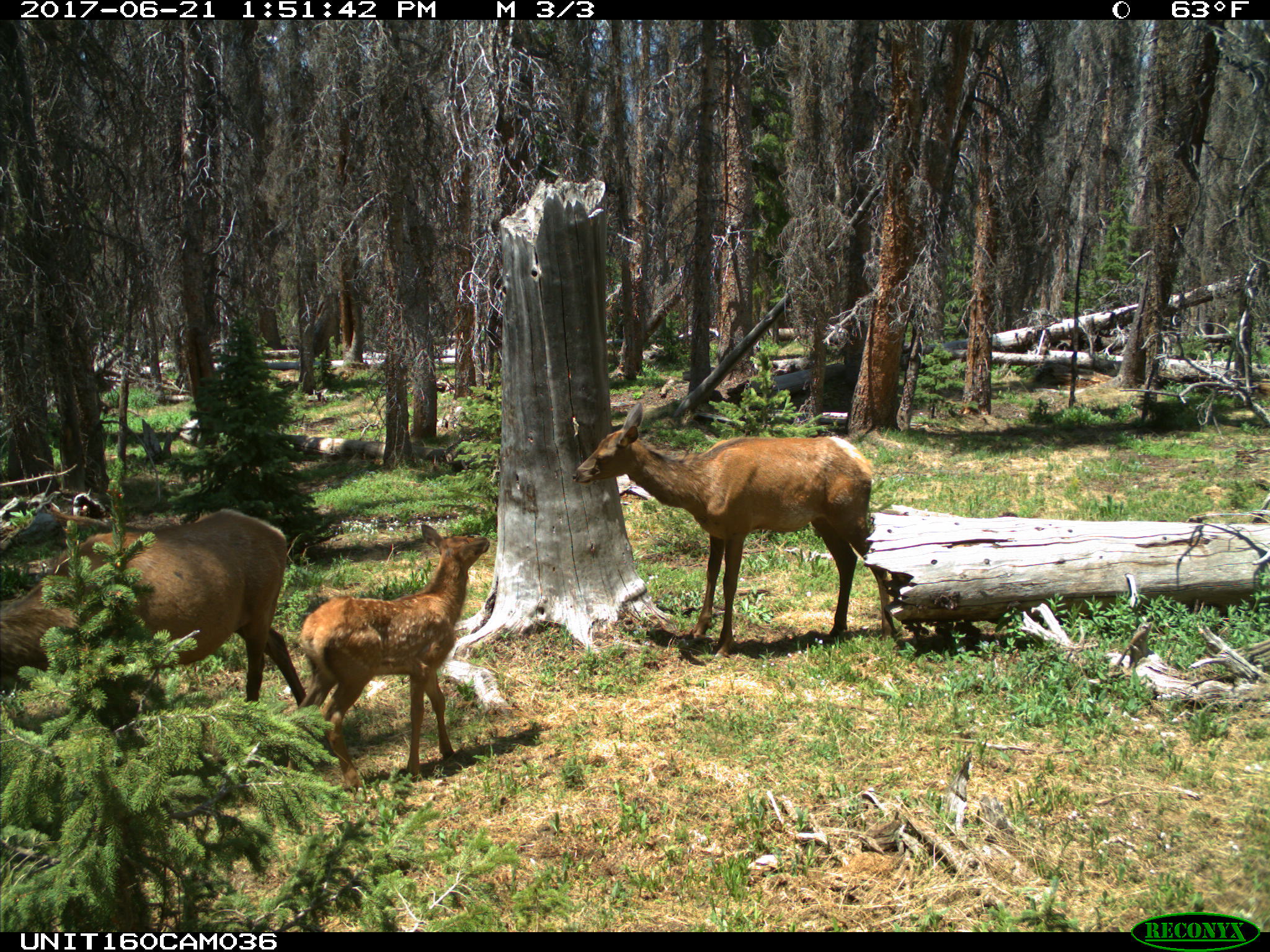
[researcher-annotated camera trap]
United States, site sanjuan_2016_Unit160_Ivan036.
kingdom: Animalia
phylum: Chordata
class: Mammalia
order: Artiodactyla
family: Cervidae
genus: Cervus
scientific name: Cervus elaphus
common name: red deer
Cervus elaphus (red deer).